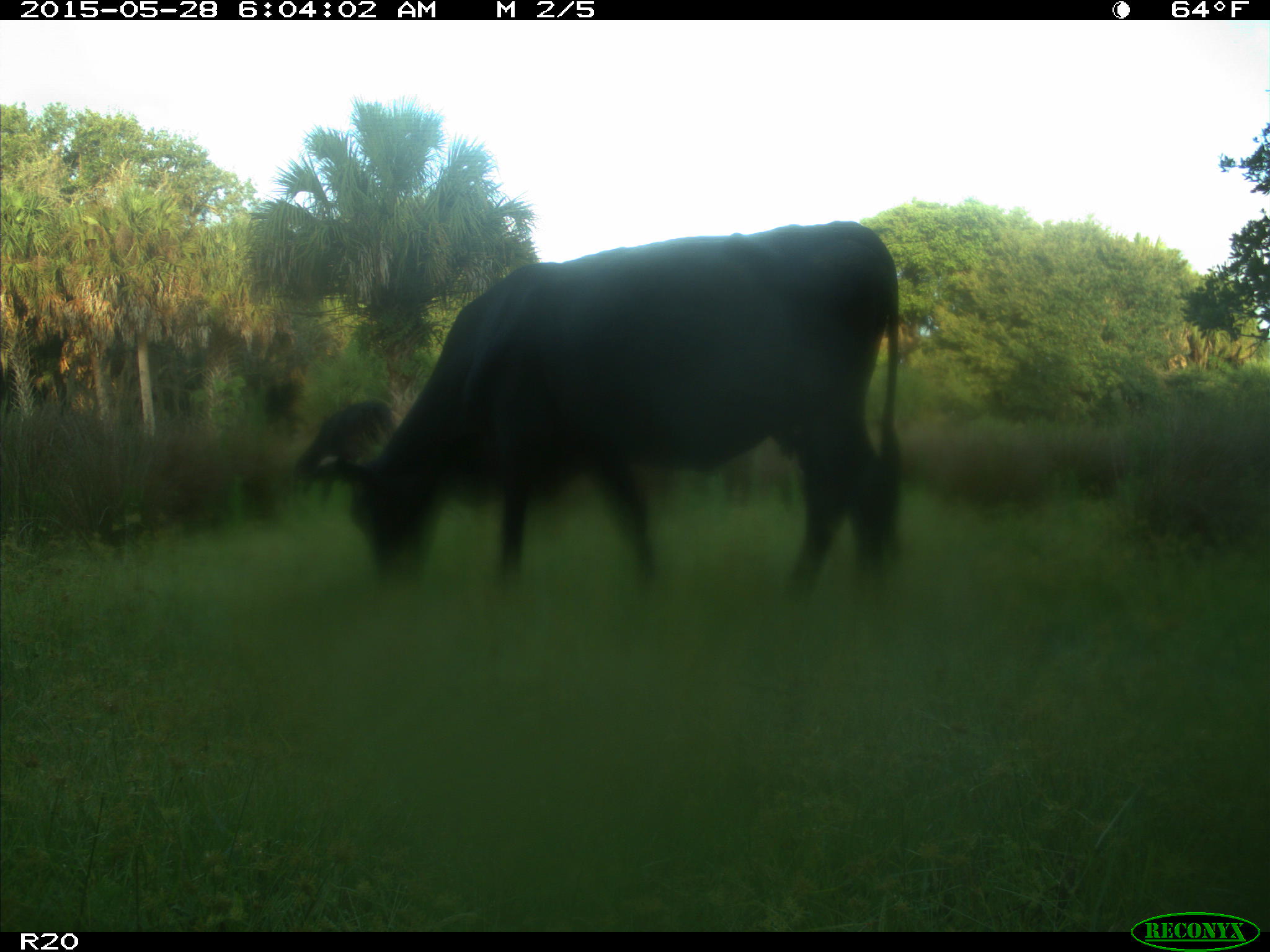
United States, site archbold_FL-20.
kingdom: Animalia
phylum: Chordata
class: Mammalia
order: Artiodactyla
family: Bovidae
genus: Bos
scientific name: Bos taurus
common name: domestic cow